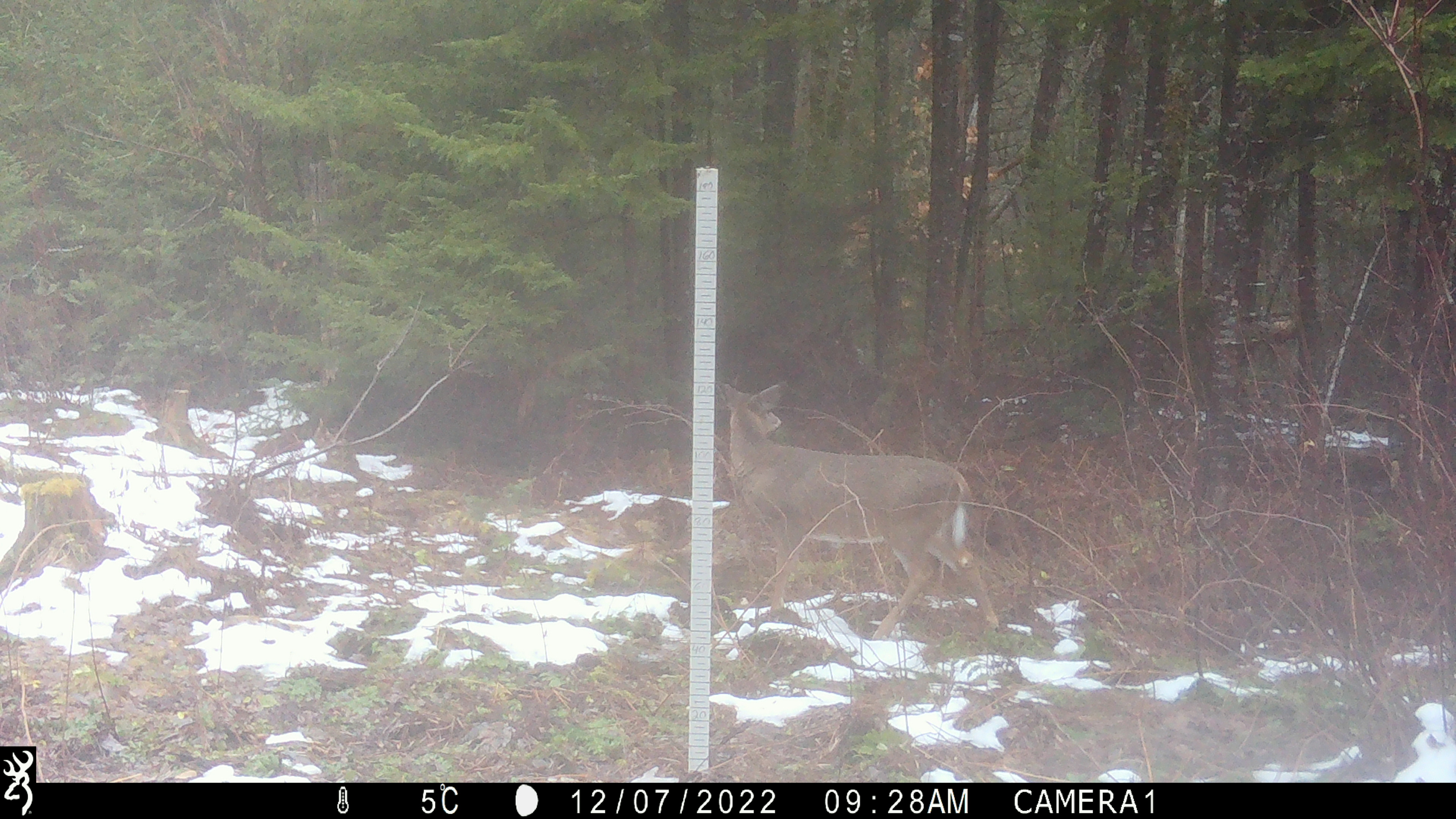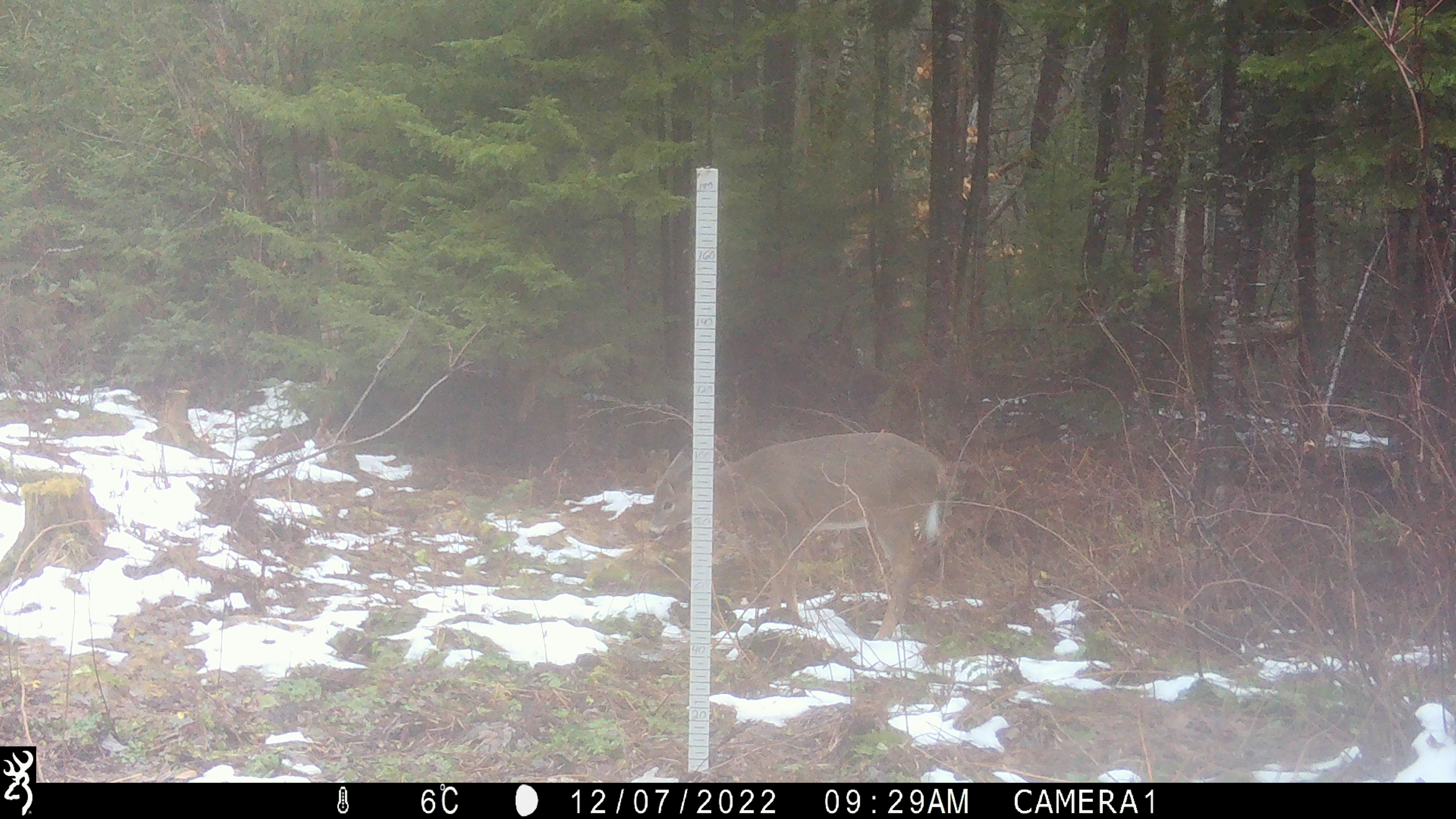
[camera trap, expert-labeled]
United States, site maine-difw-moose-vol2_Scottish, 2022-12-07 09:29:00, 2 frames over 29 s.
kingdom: Animalia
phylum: Chordata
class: Mammalia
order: Artiodactyla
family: Cervidae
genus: Odocoileus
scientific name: Odocoileus virginianus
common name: white-tailed deer